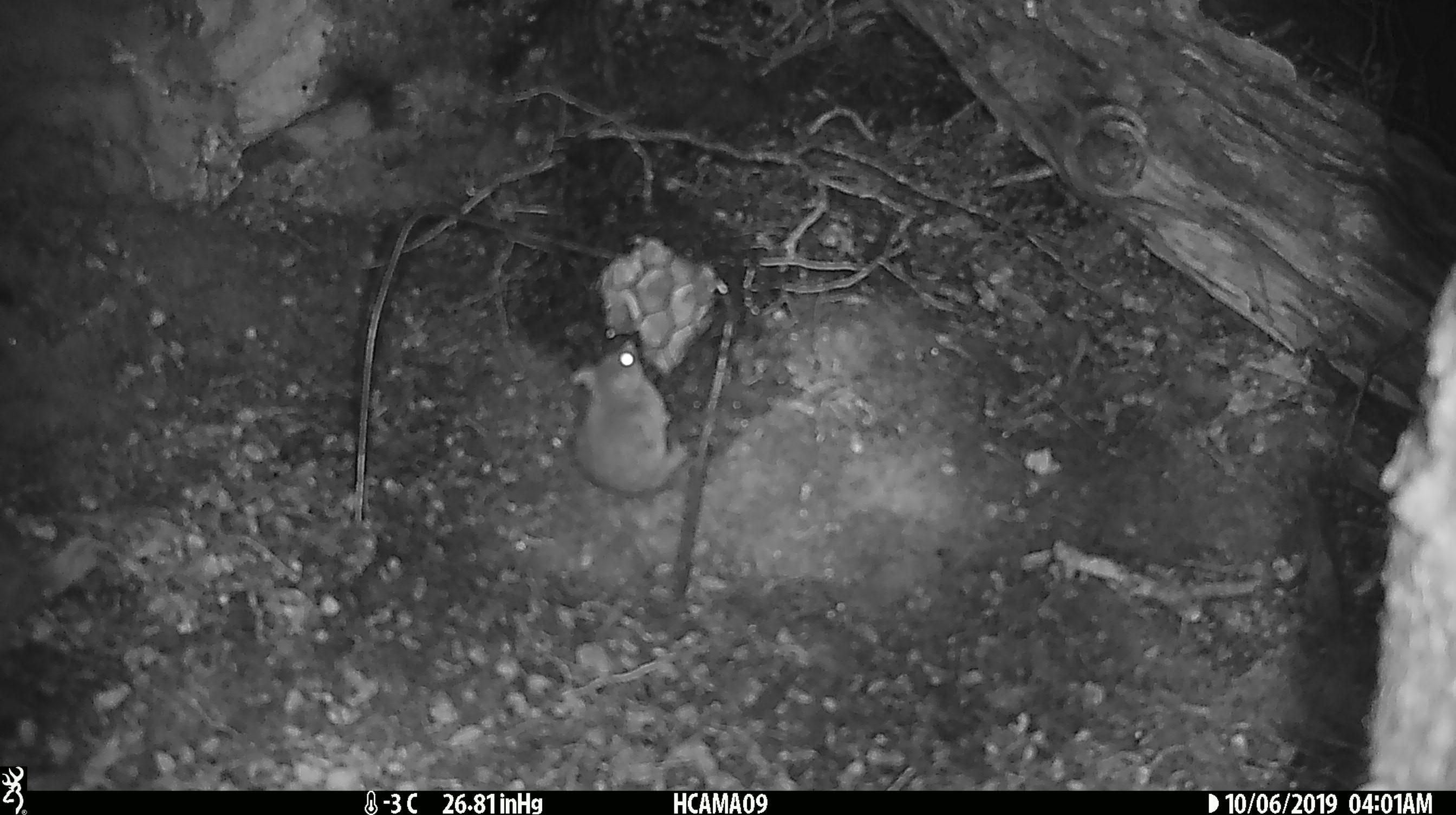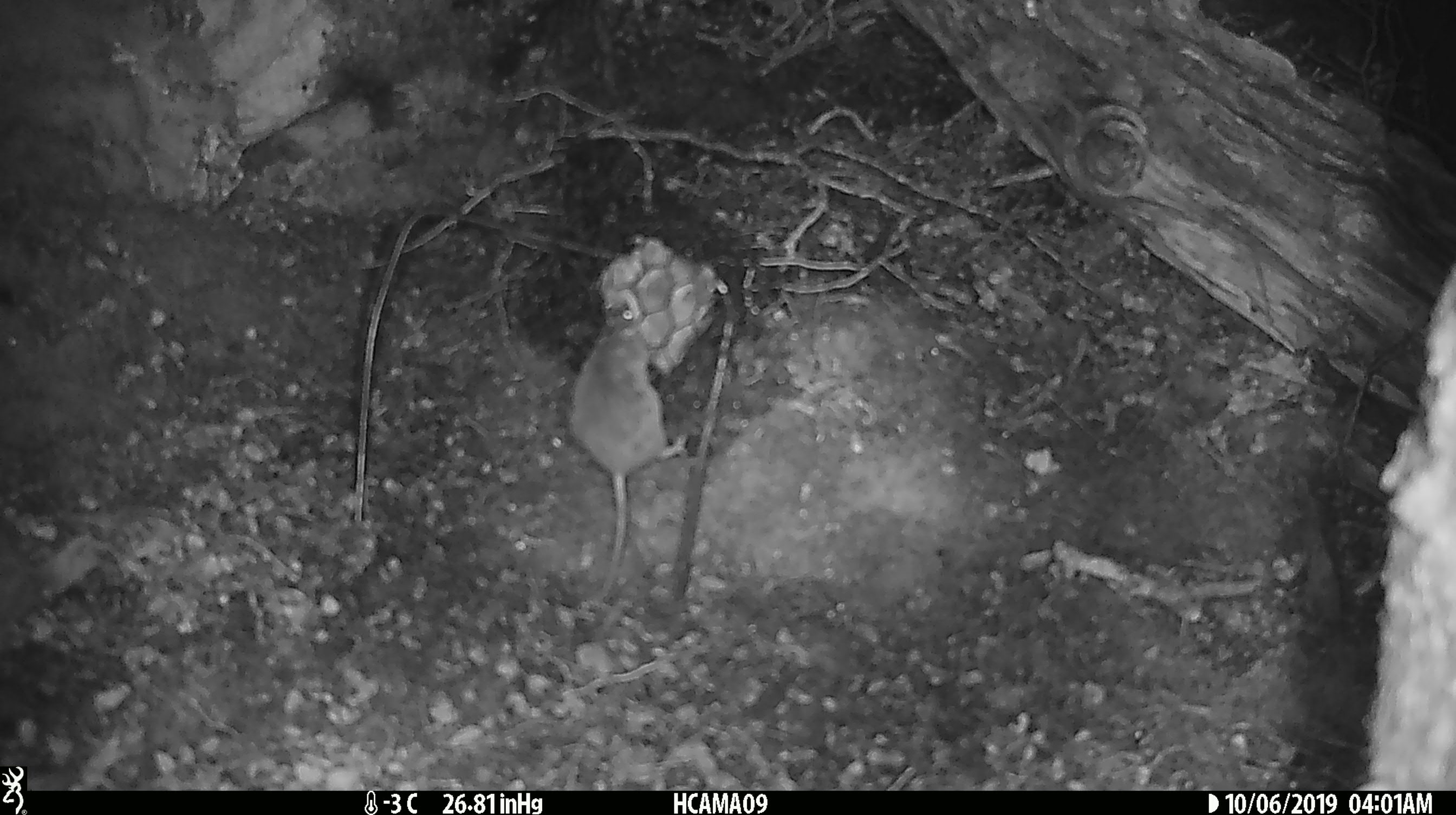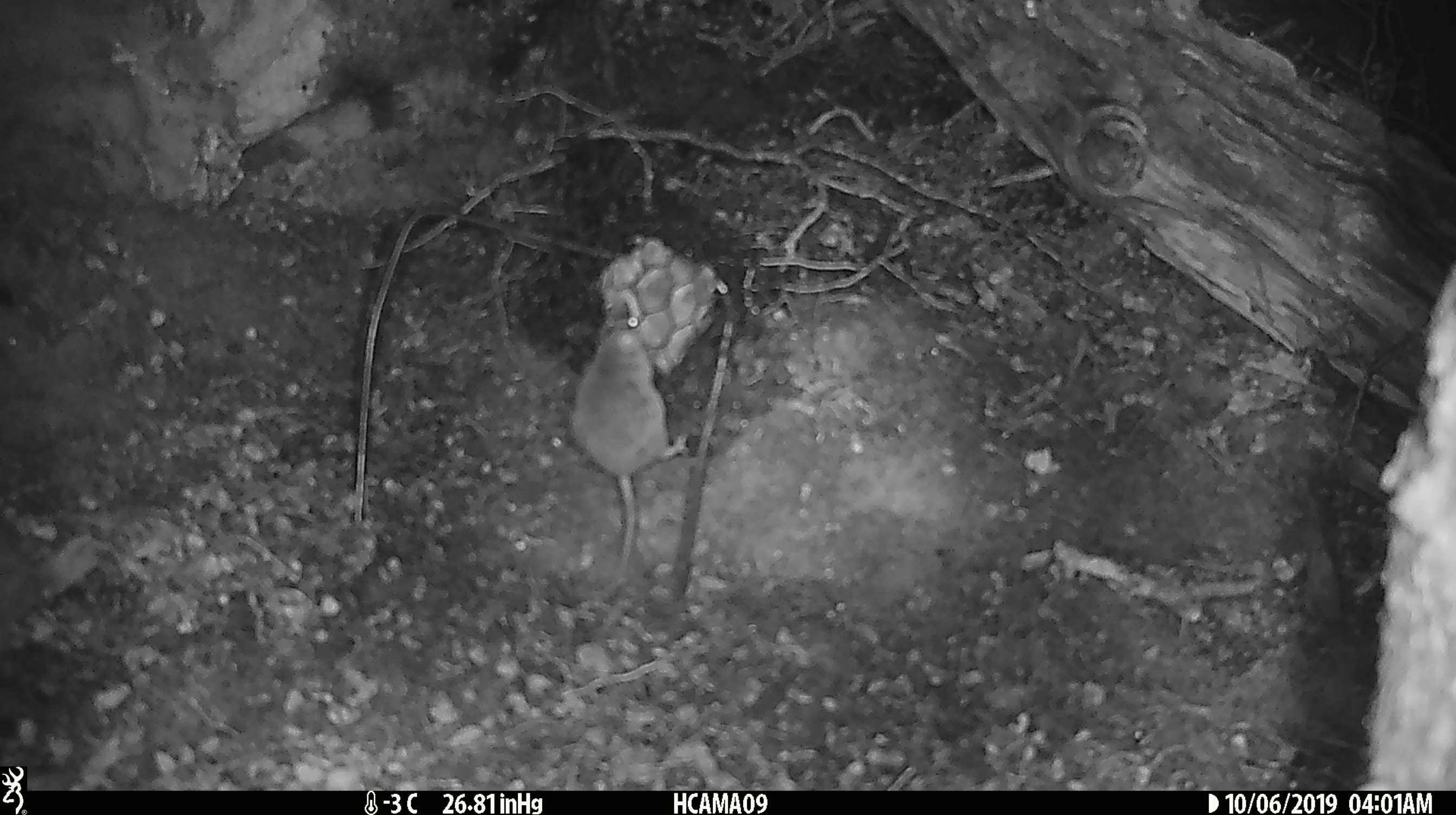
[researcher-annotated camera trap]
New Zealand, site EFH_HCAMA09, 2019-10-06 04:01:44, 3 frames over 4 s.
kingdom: Animalia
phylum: Chordata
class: Mammalia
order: Rodentia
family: Muridae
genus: Mus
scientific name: Mus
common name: mouse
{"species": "mouse (Mus)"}